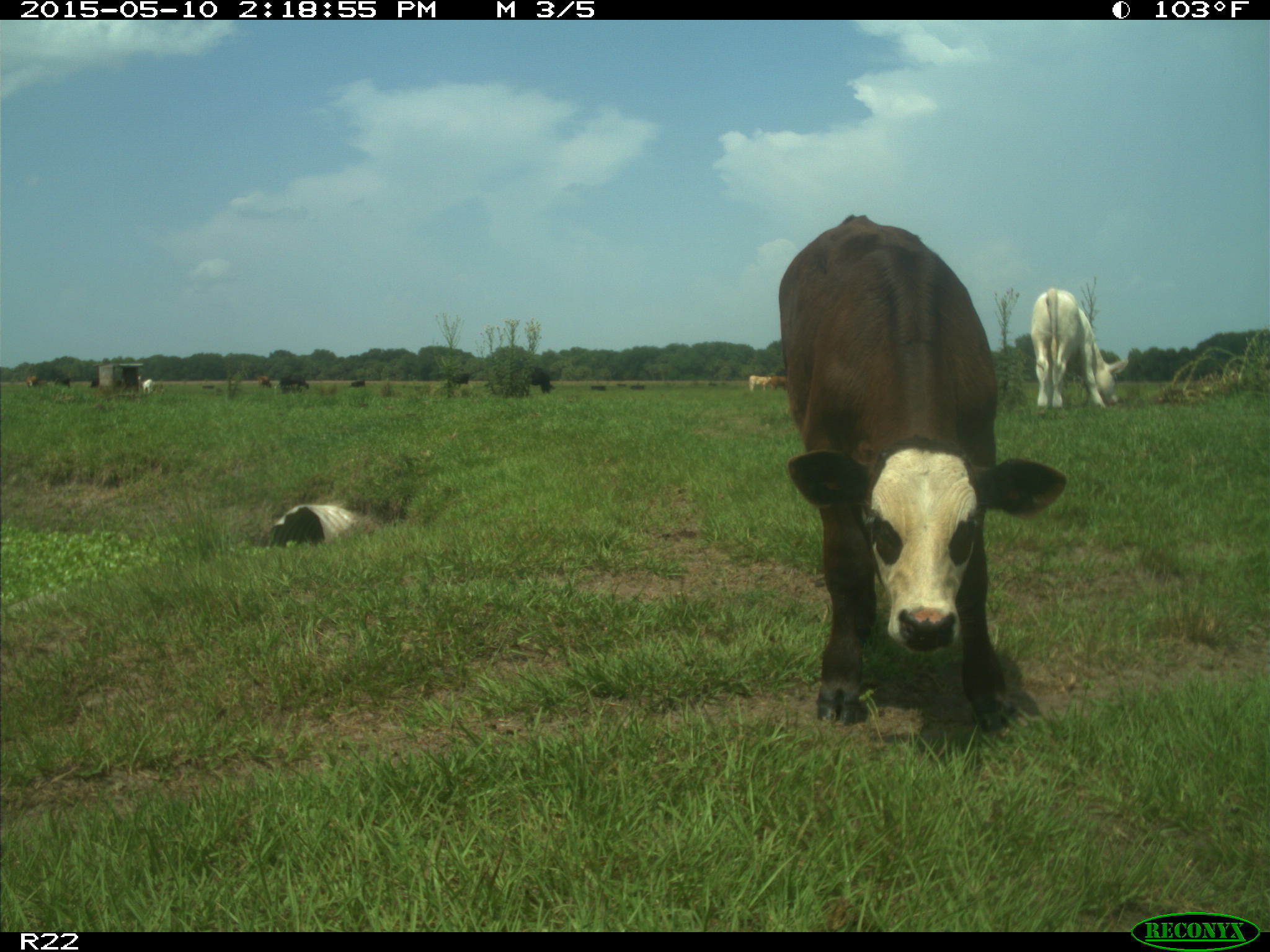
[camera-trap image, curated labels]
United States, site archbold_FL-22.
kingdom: Animalia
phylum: Chordata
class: Mammalia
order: Artiodactyla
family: Bovidae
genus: Bos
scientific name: Bos taurus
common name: domestic cow